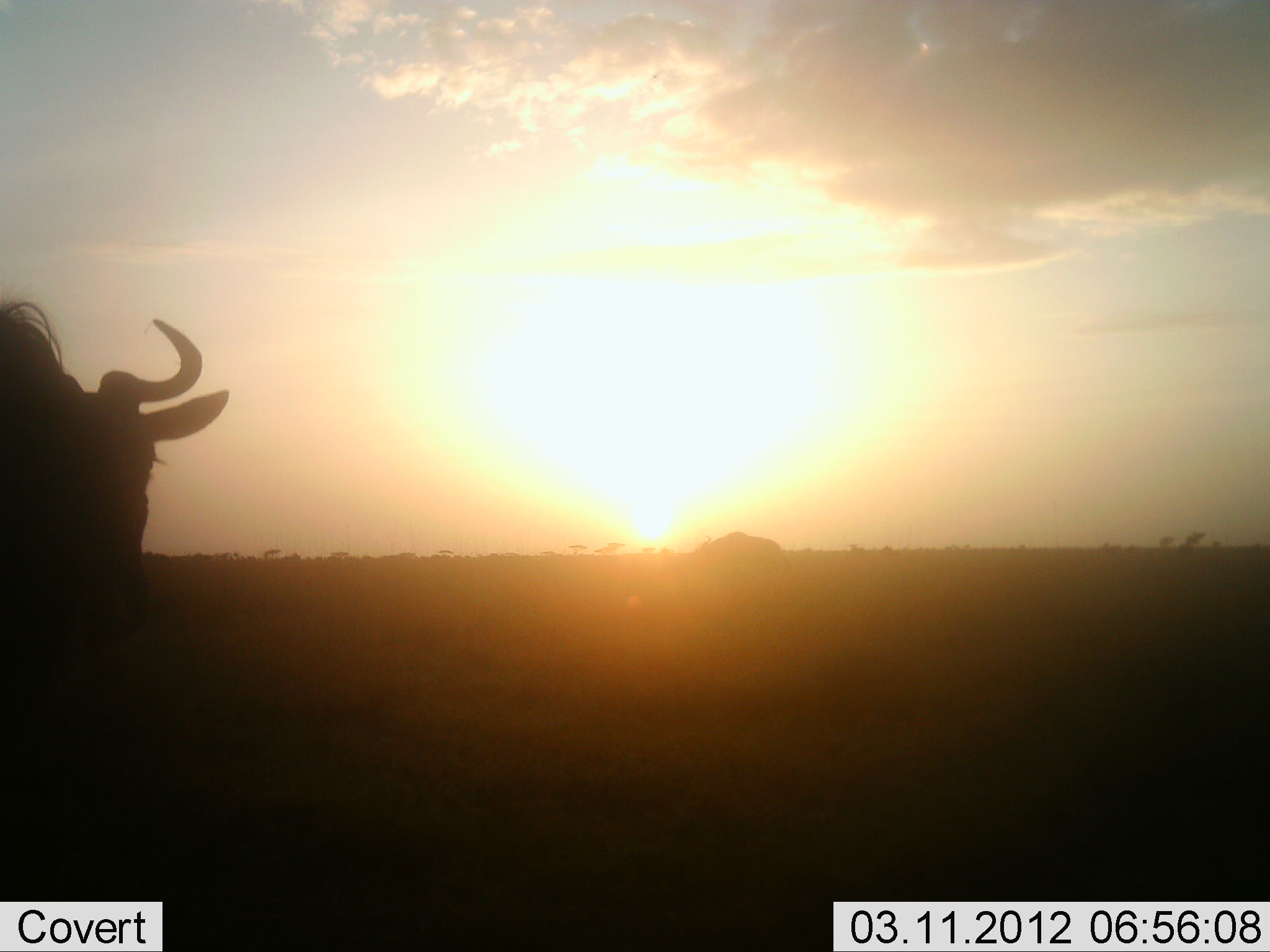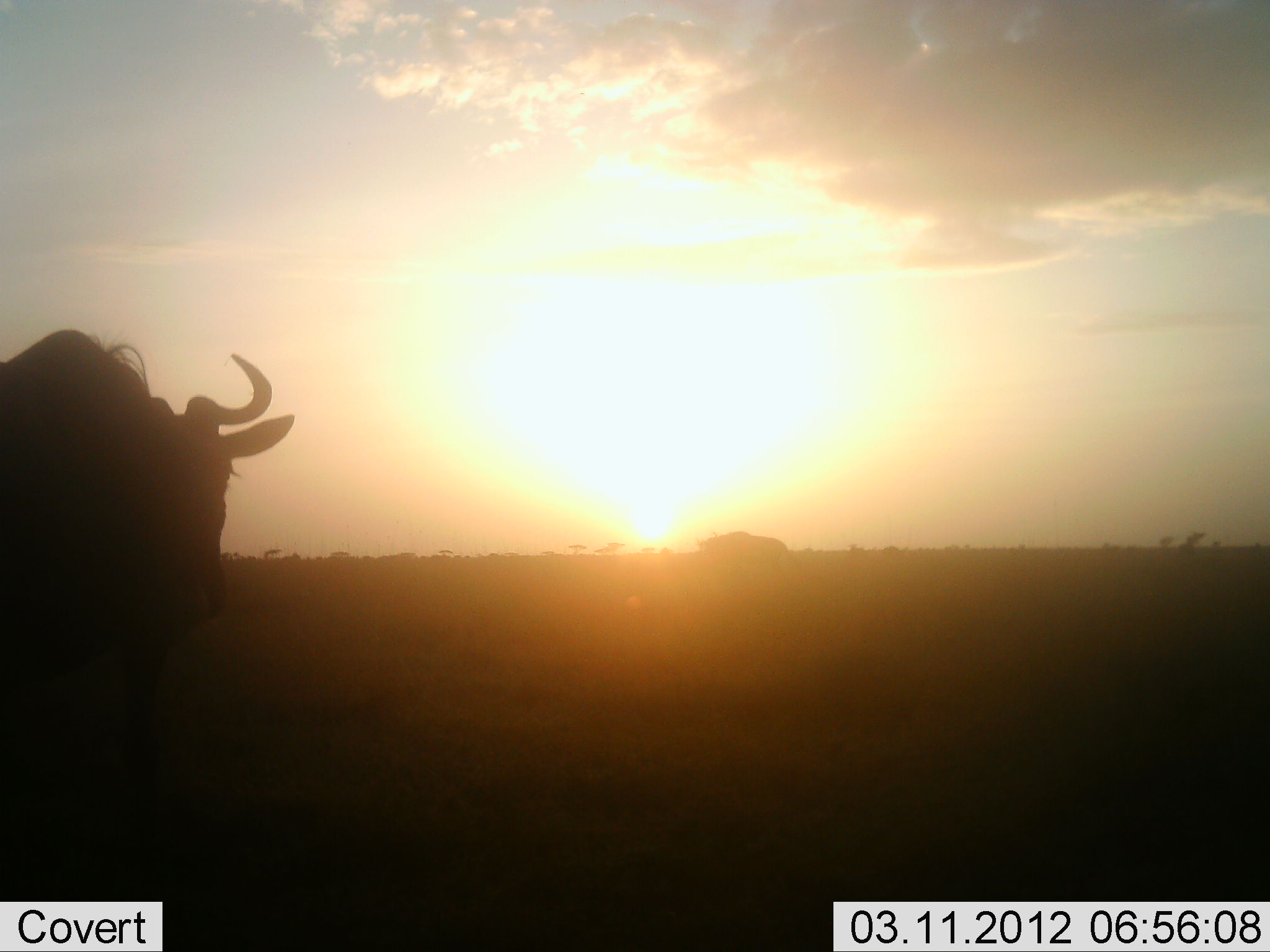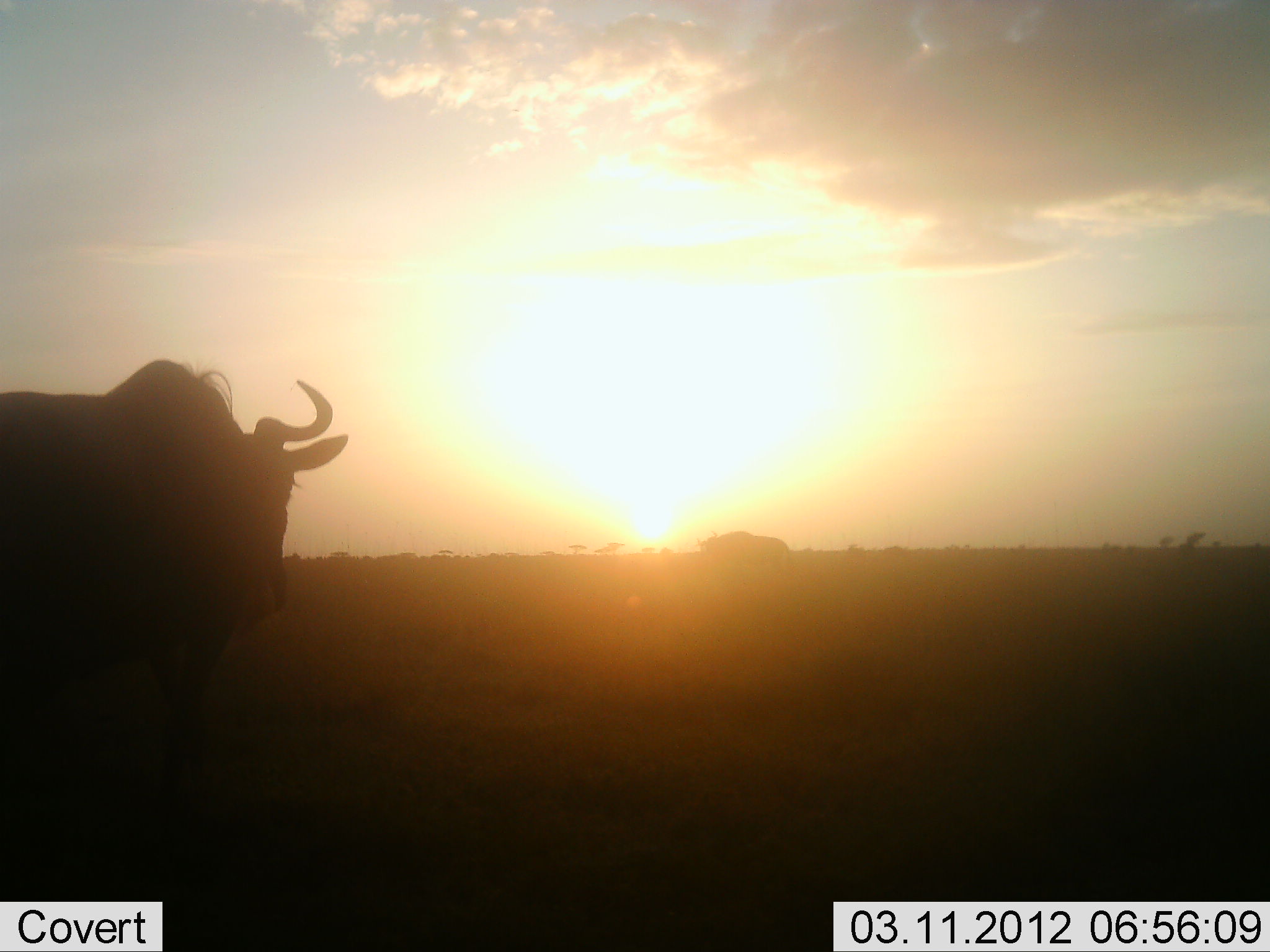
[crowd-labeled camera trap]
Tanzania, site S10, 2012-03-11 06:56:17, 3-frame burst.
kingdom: Animalia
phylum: Chordata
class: Mammalia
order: Artiodactyla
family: Bovidae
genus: Connochaetes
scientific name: Connochaetes taurinus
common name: blue wildebeest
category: wildebeest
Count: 1.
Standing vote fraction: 33%.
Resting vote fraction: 0%.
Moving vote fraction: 87%.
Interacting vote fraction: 0%.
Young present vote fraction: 0%.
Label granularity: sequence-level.